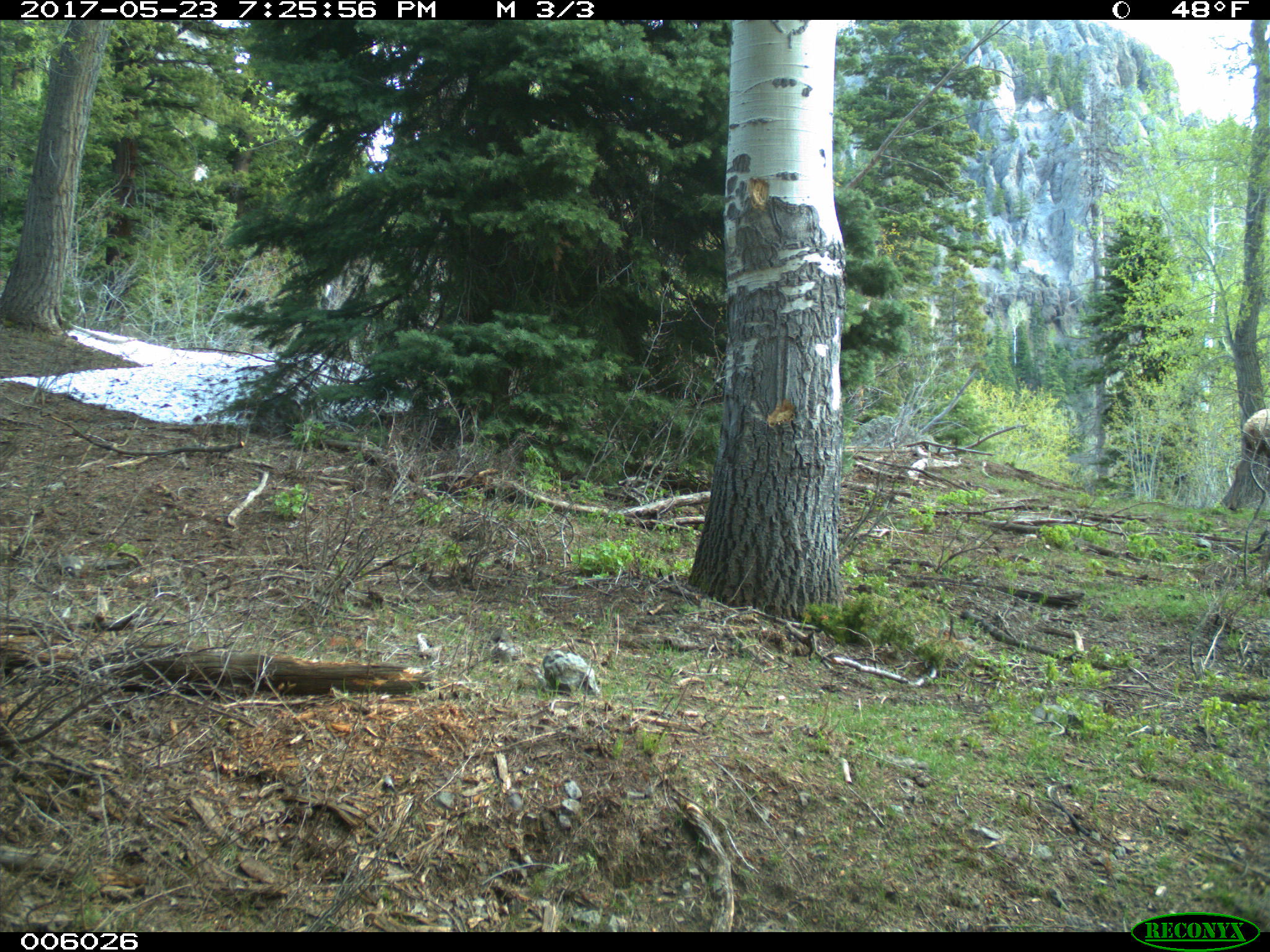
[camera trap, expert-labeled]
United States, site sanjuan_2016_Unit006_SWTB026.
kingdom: Animalia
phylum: Chordata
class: Mammalia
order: Artiodactyla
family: Cervidae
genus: Cervus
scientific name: Cervus elaphus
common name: red deer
Cervus elaphus (red deer).